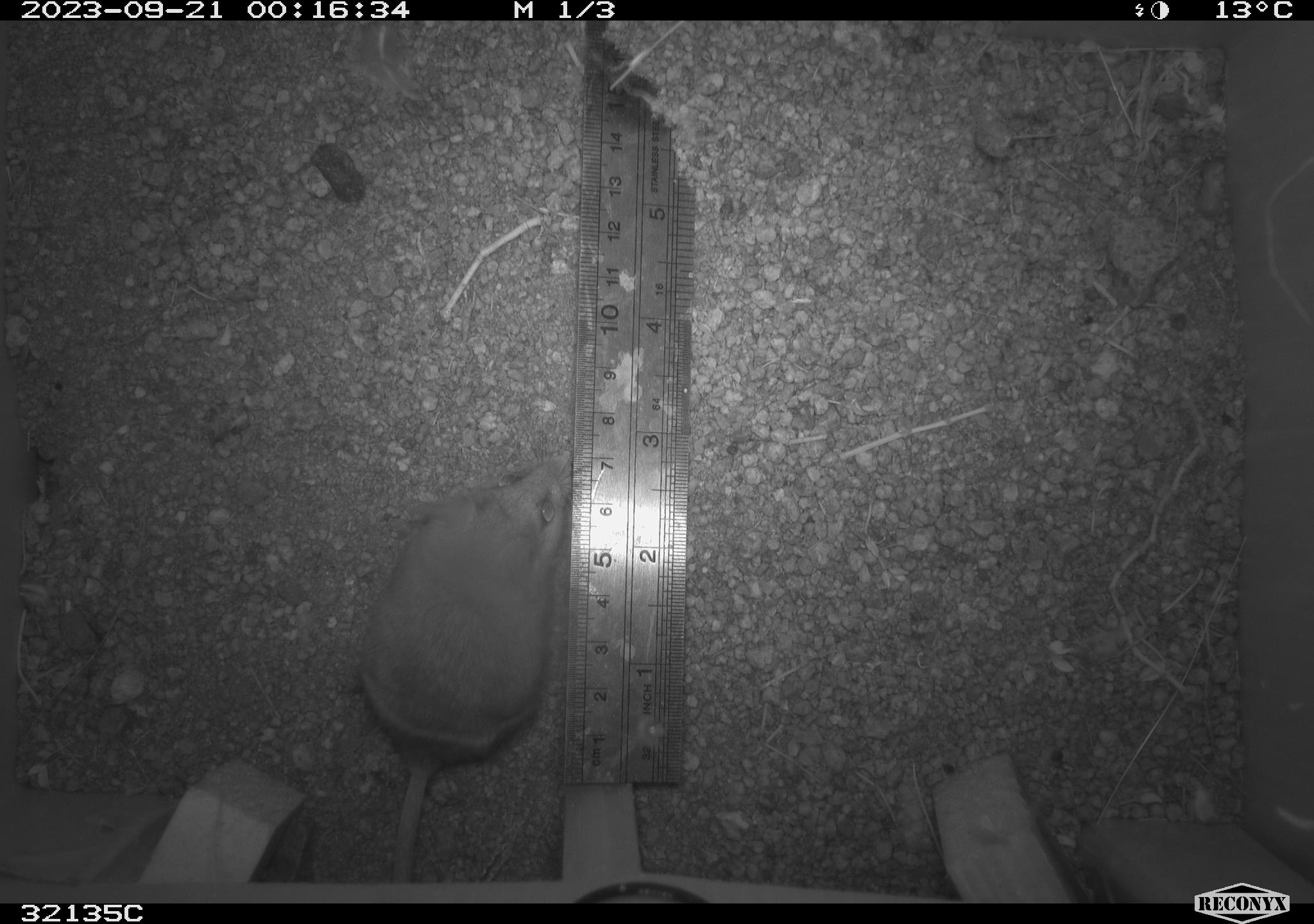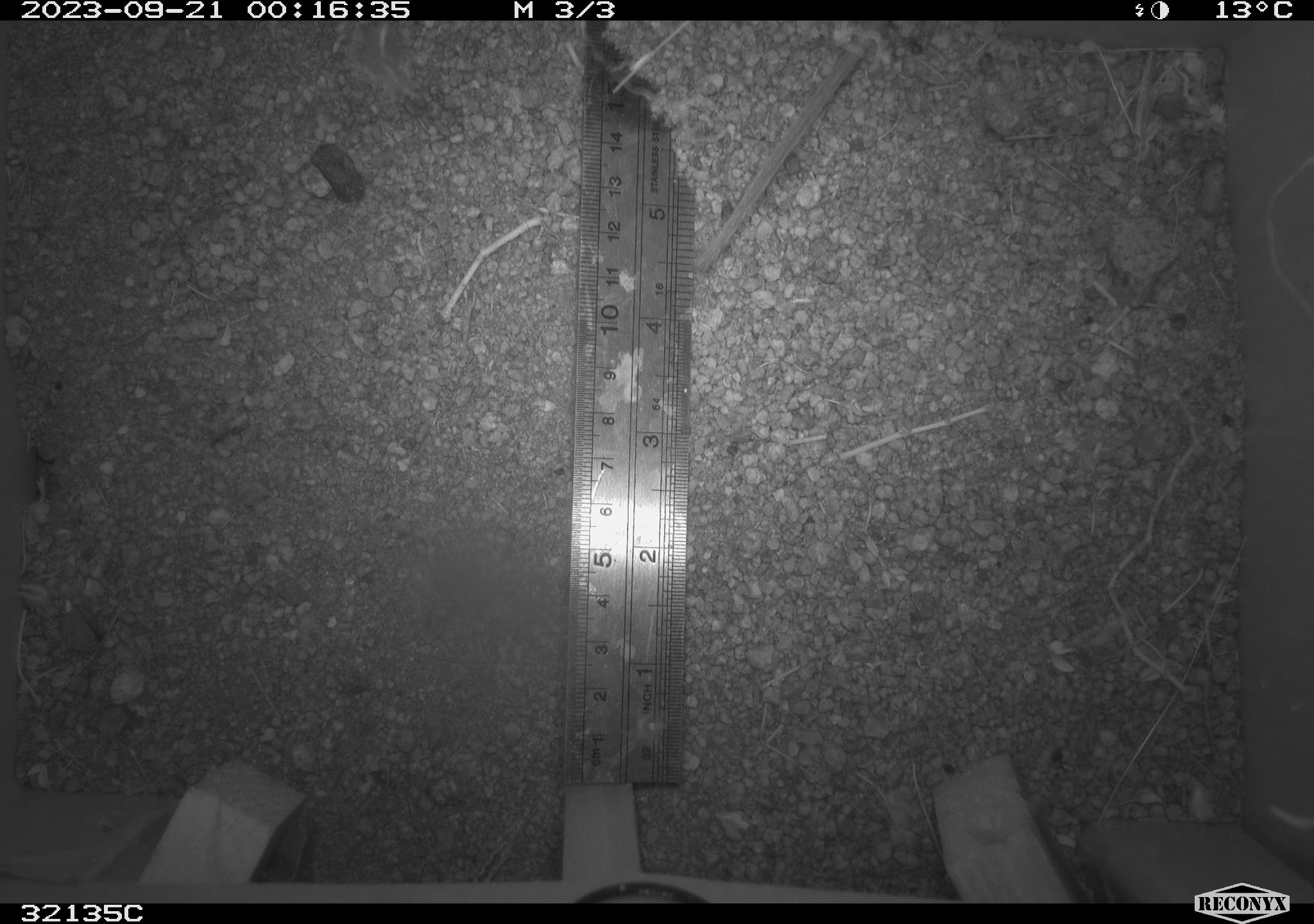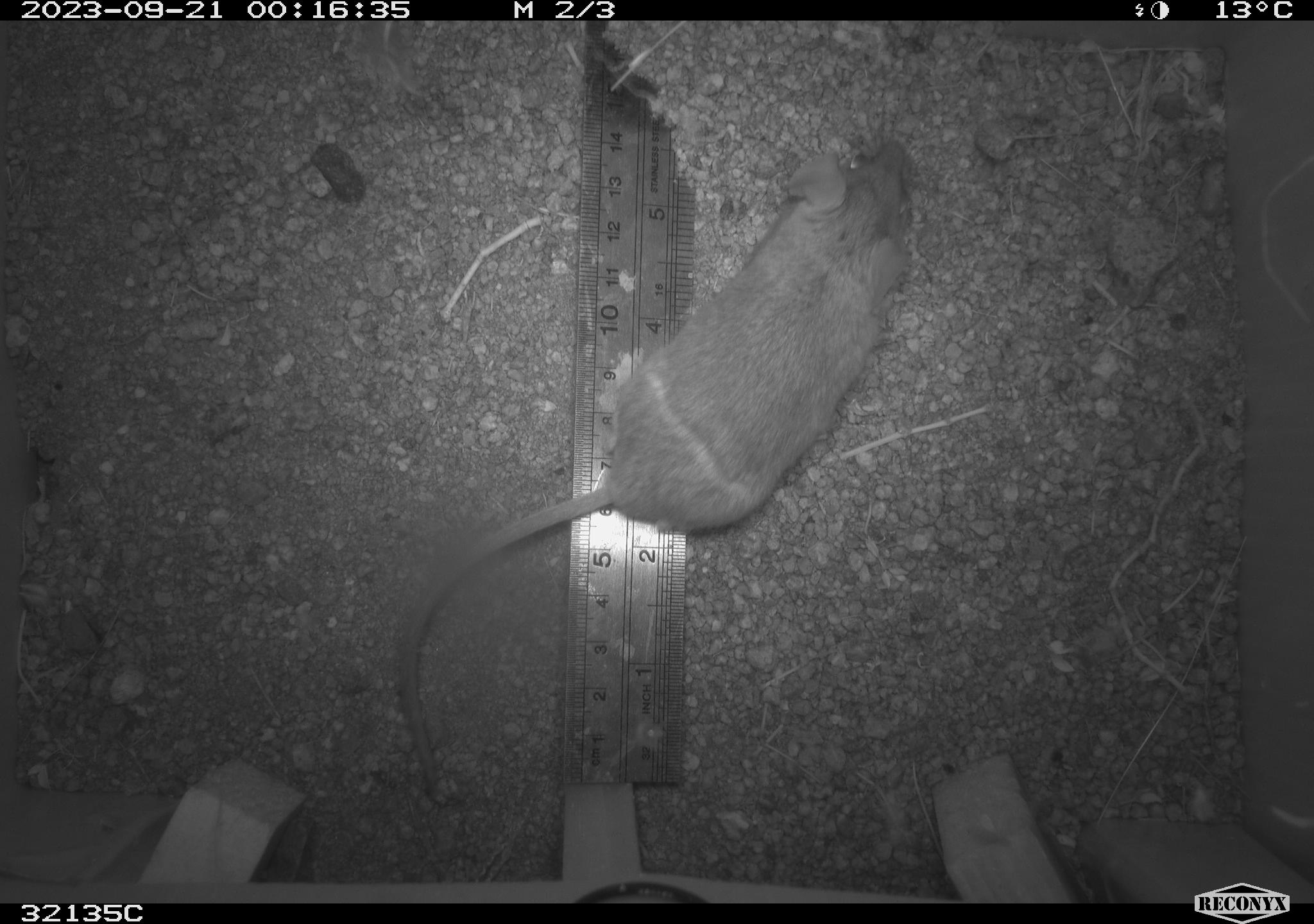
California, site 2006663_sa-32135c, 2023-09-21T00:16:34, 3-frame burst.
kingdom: Animalia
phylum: Chordata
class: Mammalia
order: Rodentia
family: Cricetidae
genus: Peromyscus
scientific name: Peromyscus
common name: deer mice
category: peromyscus species